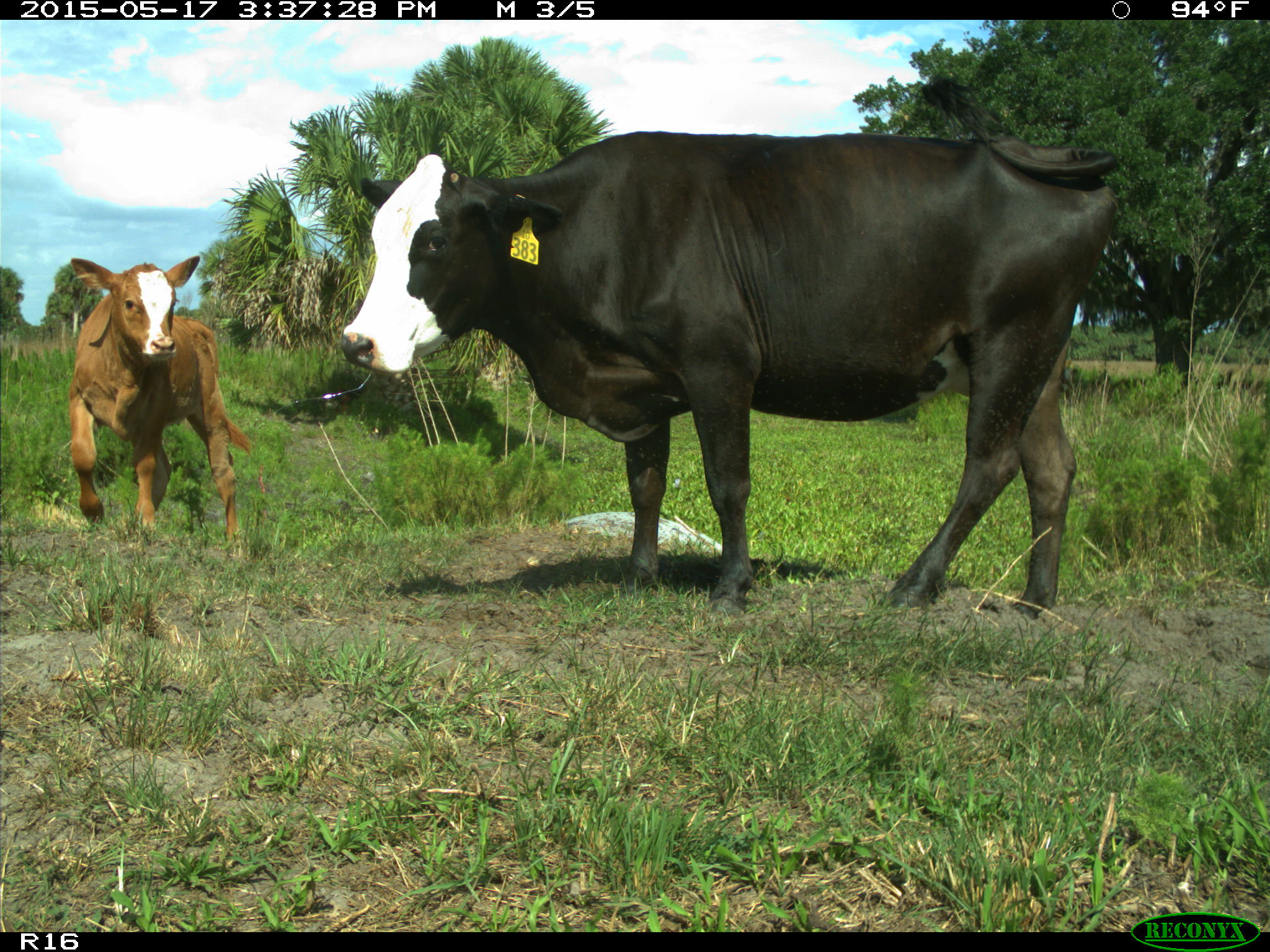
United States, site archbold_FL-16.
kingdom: Animalia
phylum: Chordata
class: Mammalia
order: Artiodactyla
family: Bovidae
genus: Bos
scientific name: Bos taurus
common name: domestic cow